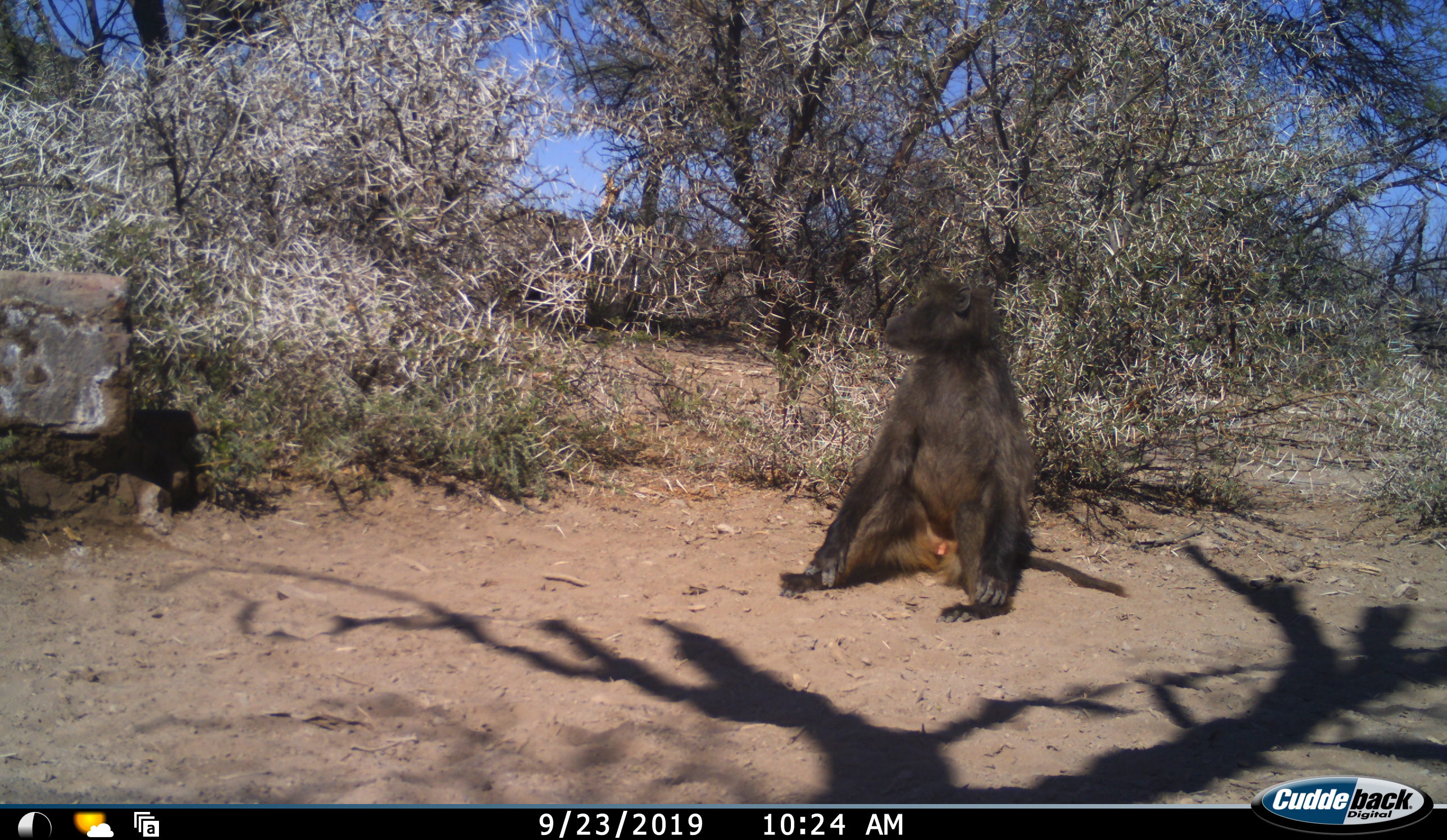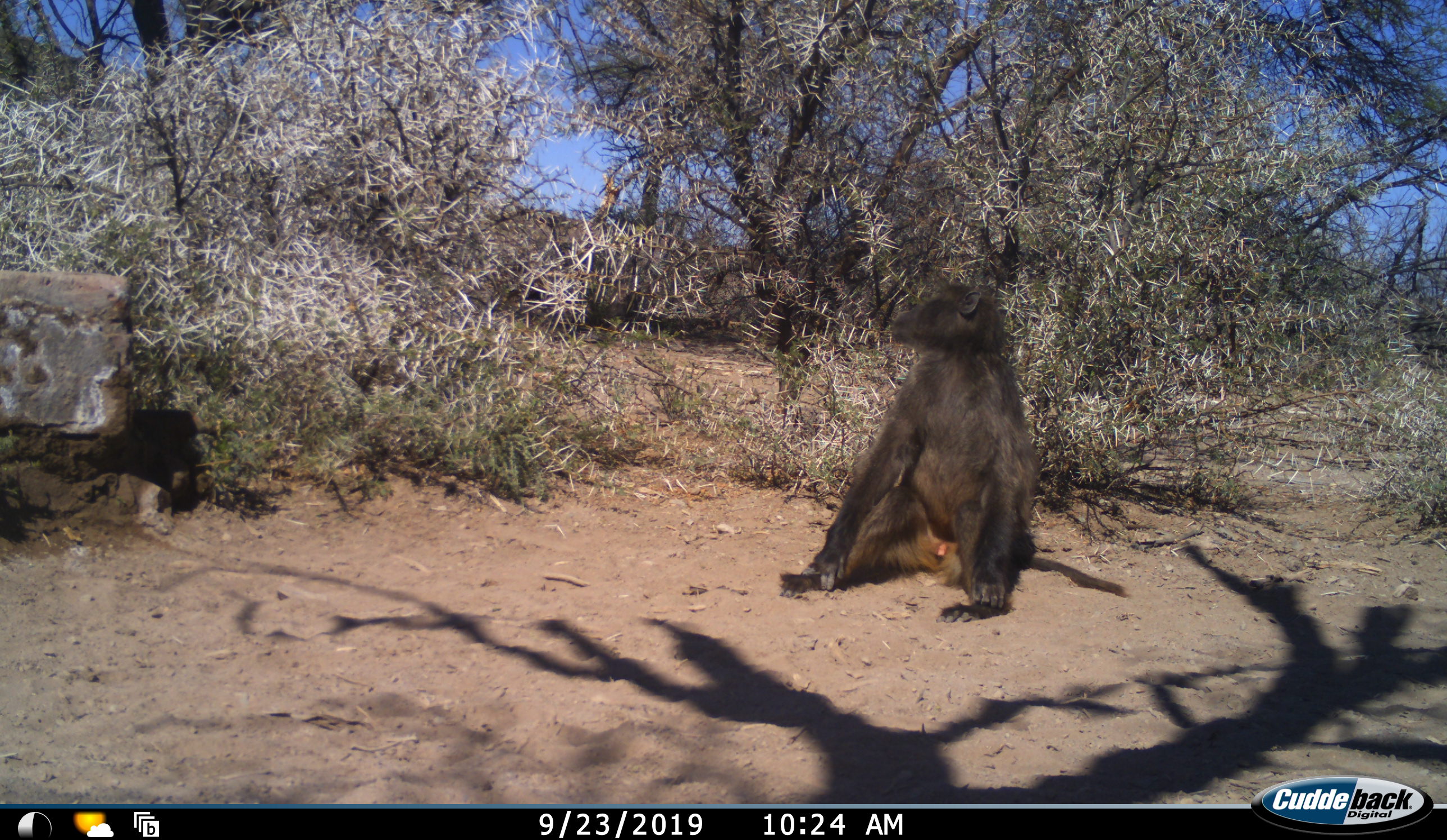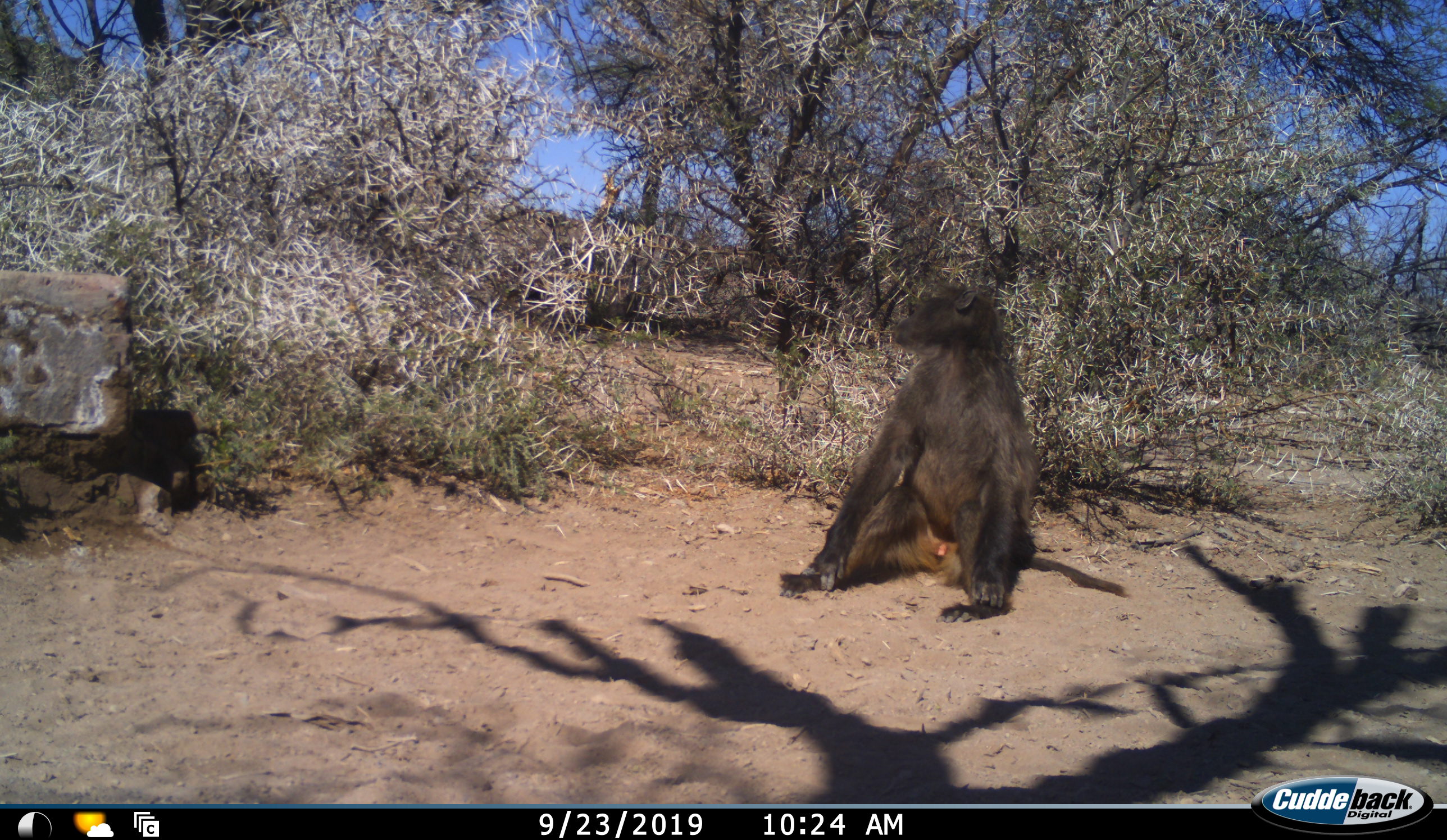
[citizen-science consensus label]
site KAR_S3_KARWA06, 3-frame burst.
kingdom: Animalia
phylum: Chordata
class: Mammalia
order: Primates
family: Cercopithecidae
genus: Papio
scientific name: Papio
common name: baboon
Baboon (Papio), count 1. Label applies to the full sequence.